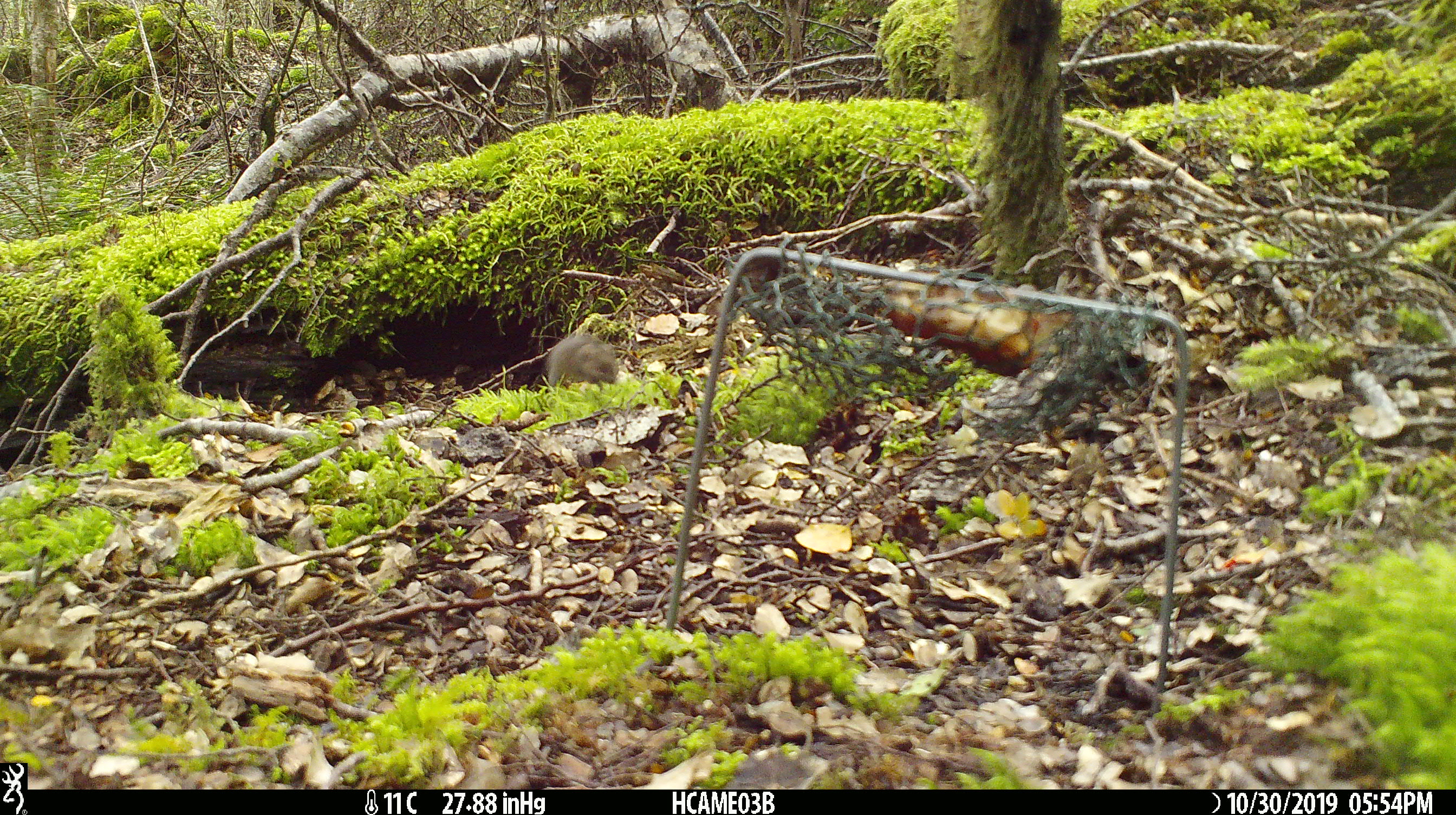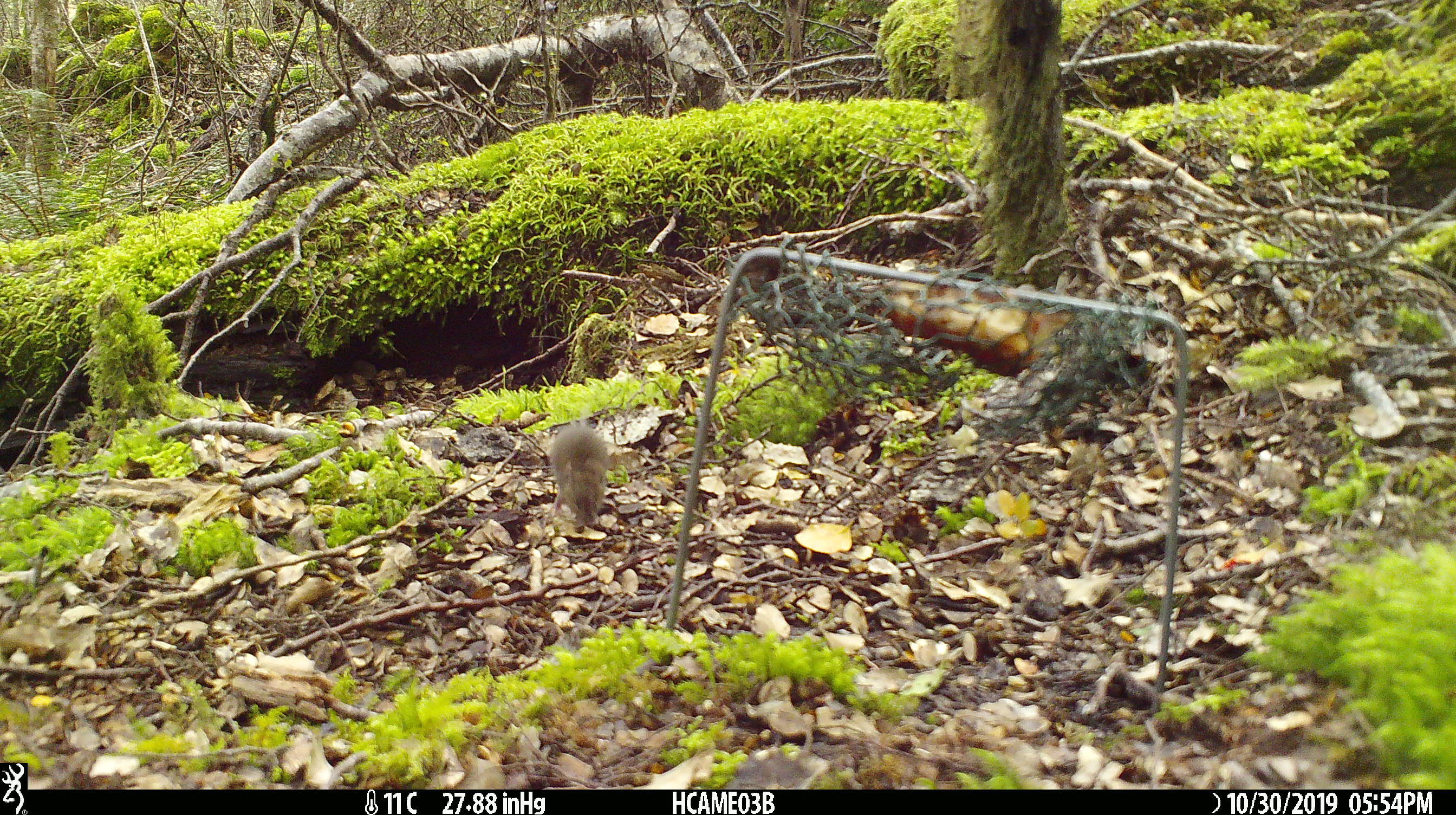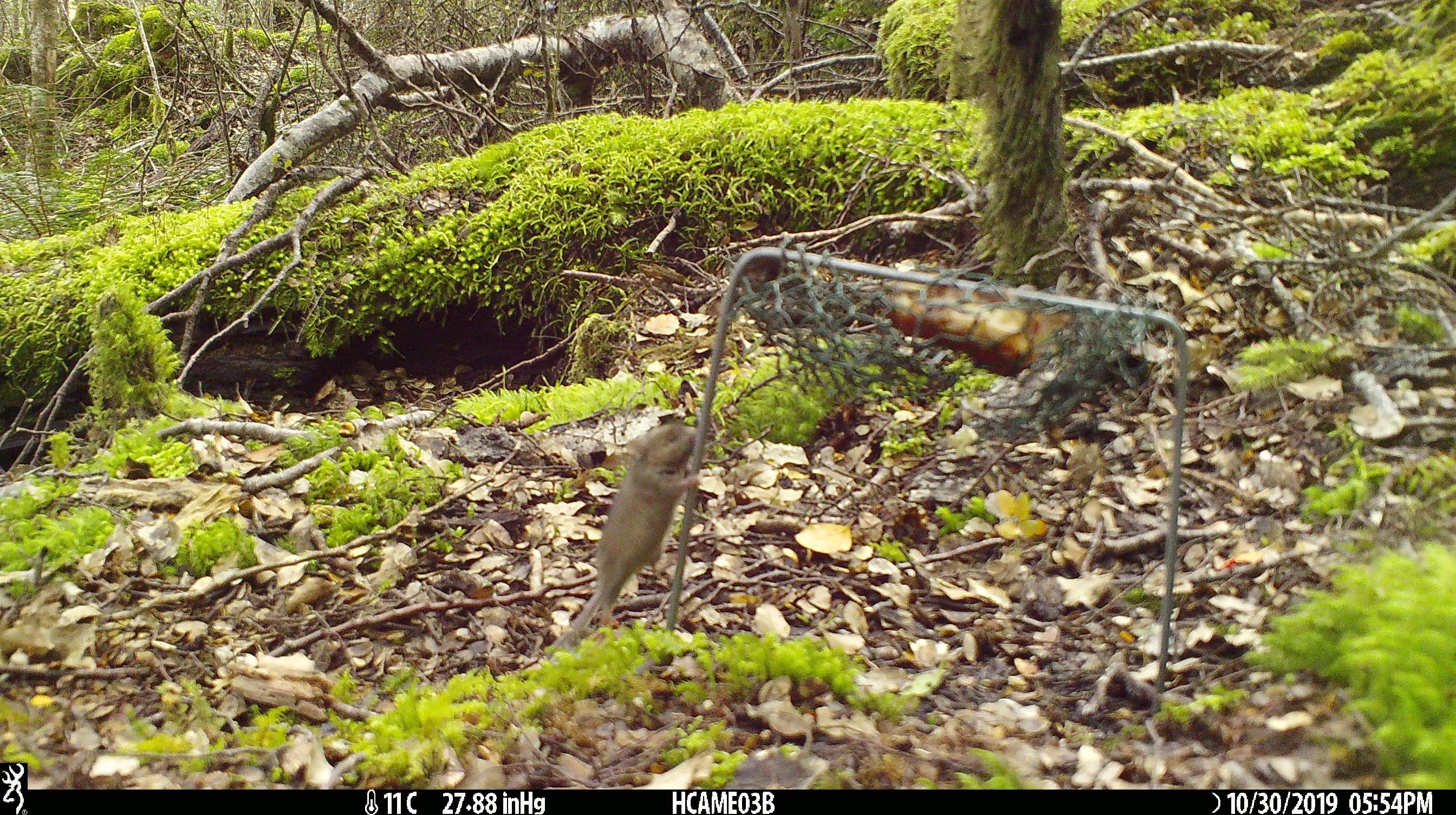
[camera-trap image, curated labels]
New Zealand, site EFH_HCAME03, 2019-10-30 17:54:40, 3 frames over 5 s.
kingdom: Animalia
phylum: Chordata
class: Mammalia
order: Rodentia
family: Muridae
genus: Mus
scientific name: Mus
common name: mouse